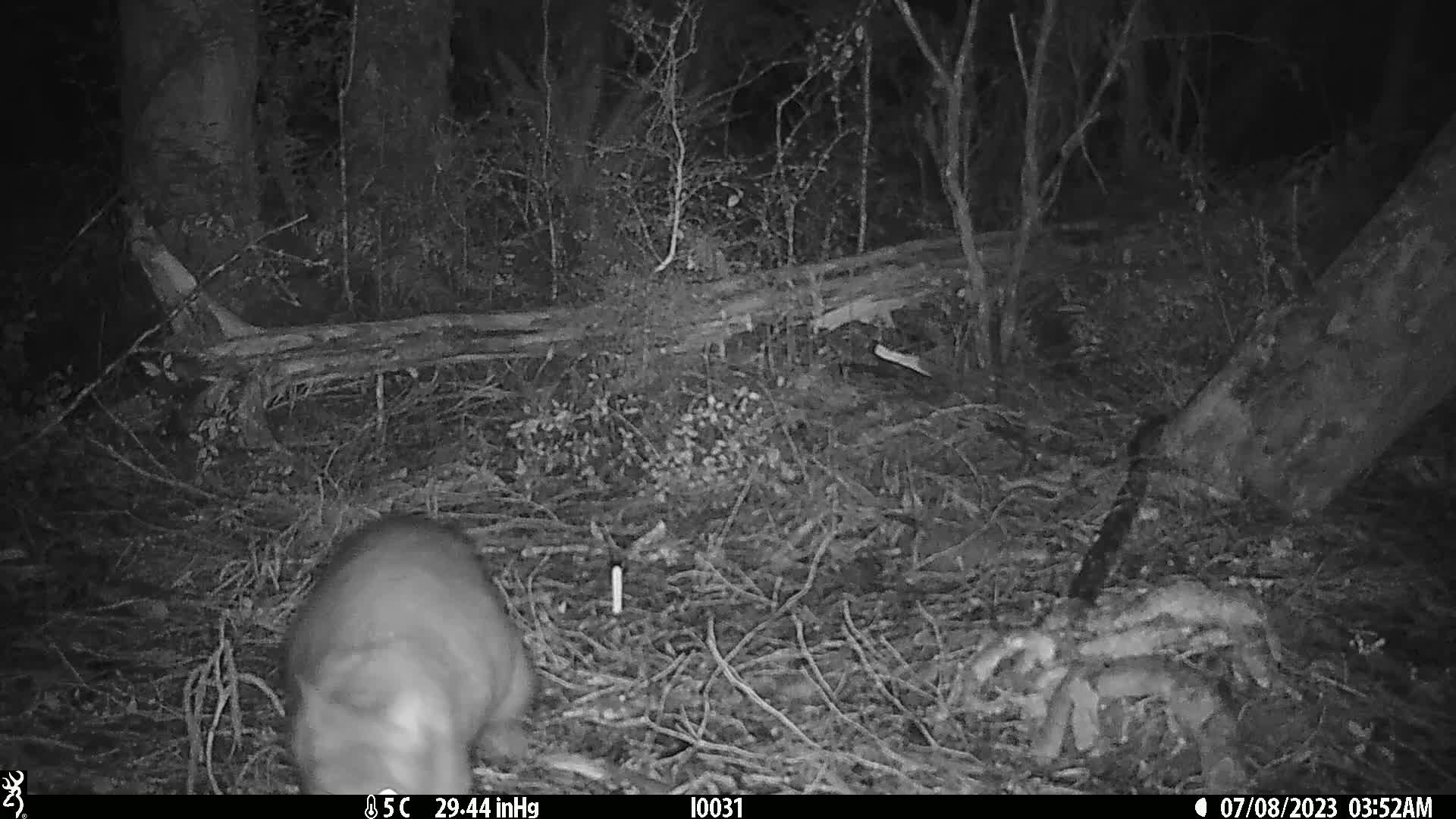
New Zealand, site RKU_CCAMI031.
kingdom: Animalia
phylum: Chordata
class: Mammalia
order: Diprotodontia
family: Phalangeridae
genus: Trichosurus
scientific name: Trichosurus vulpecula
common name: common brushtail possum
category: possum